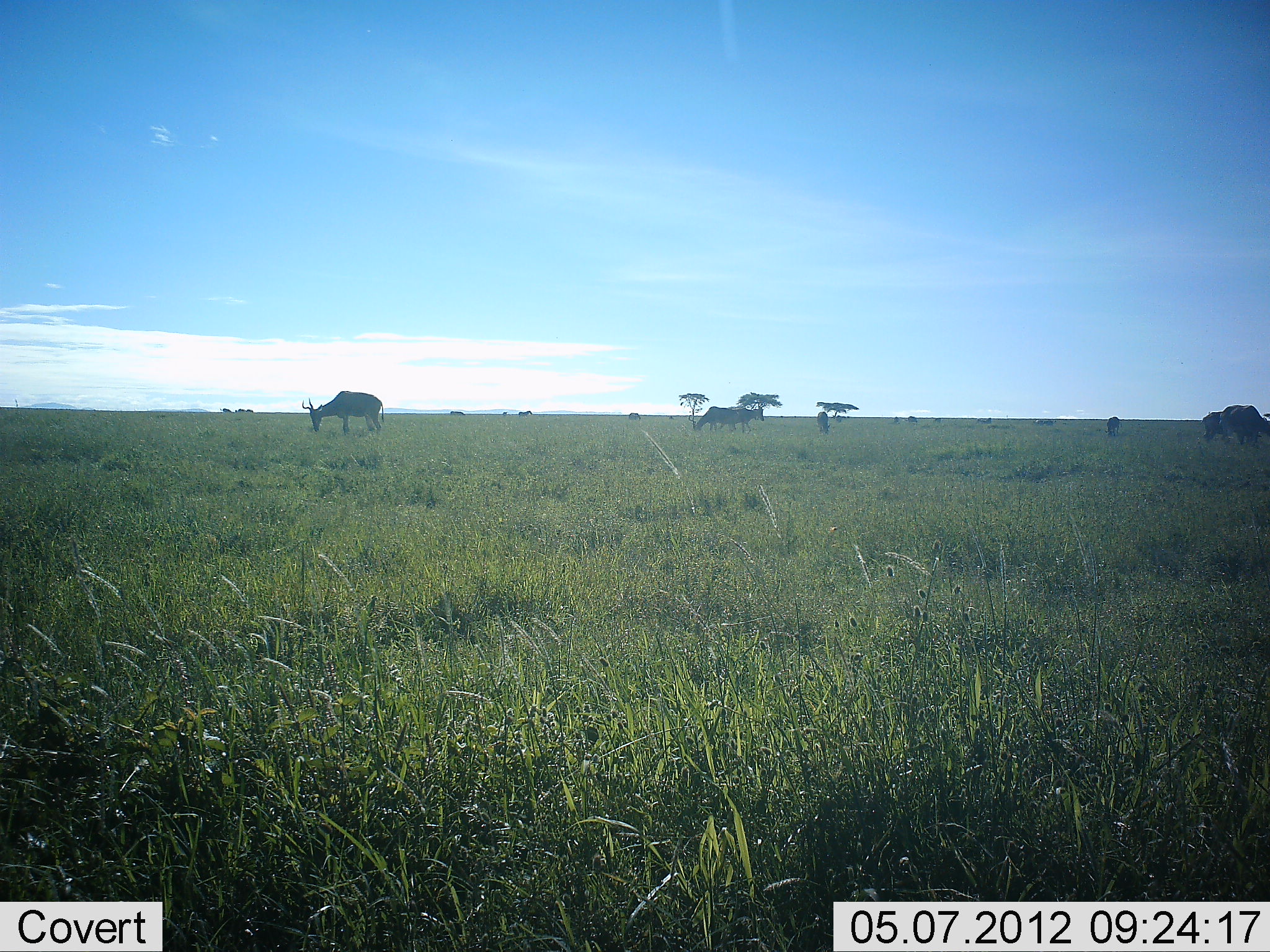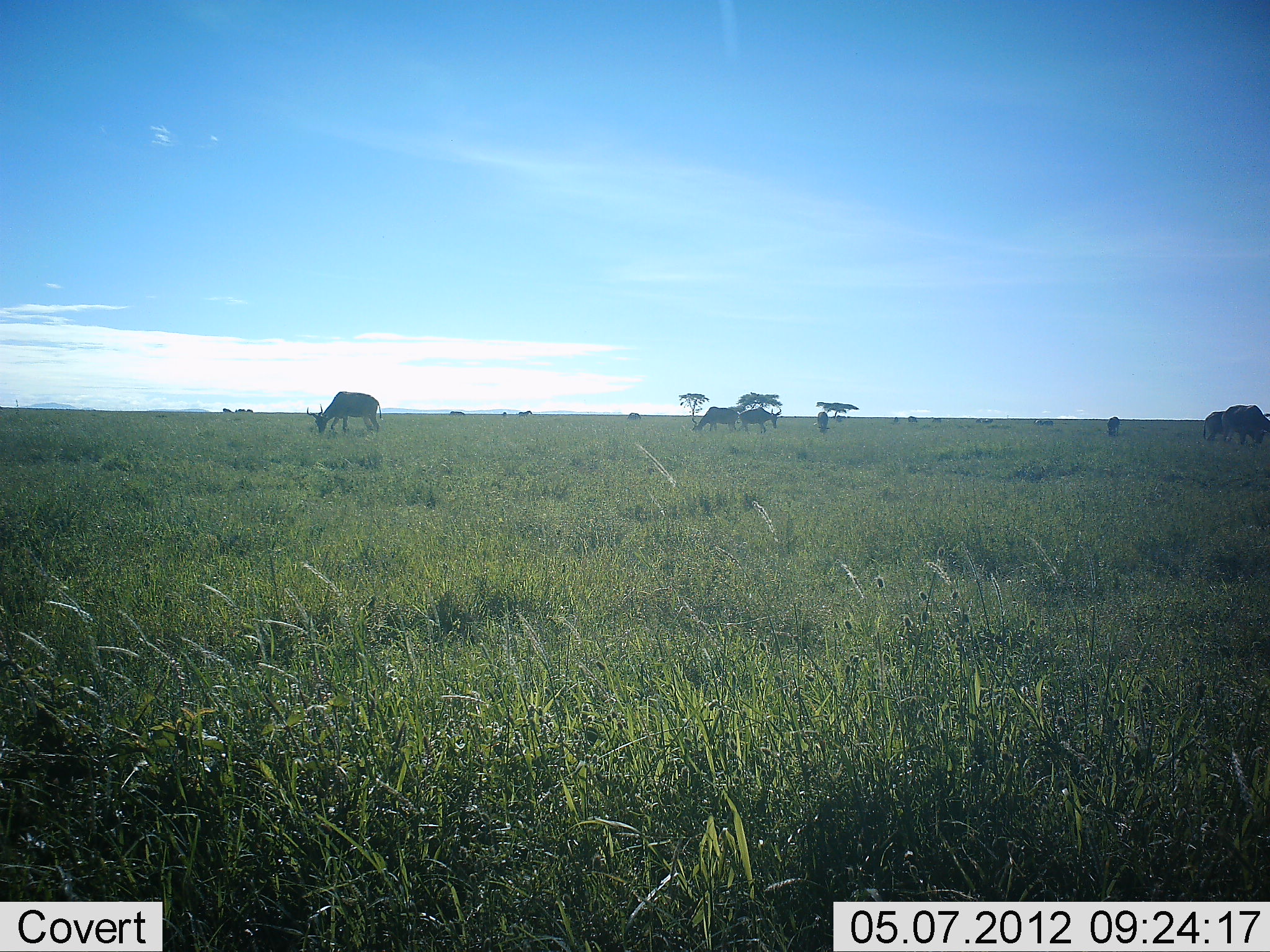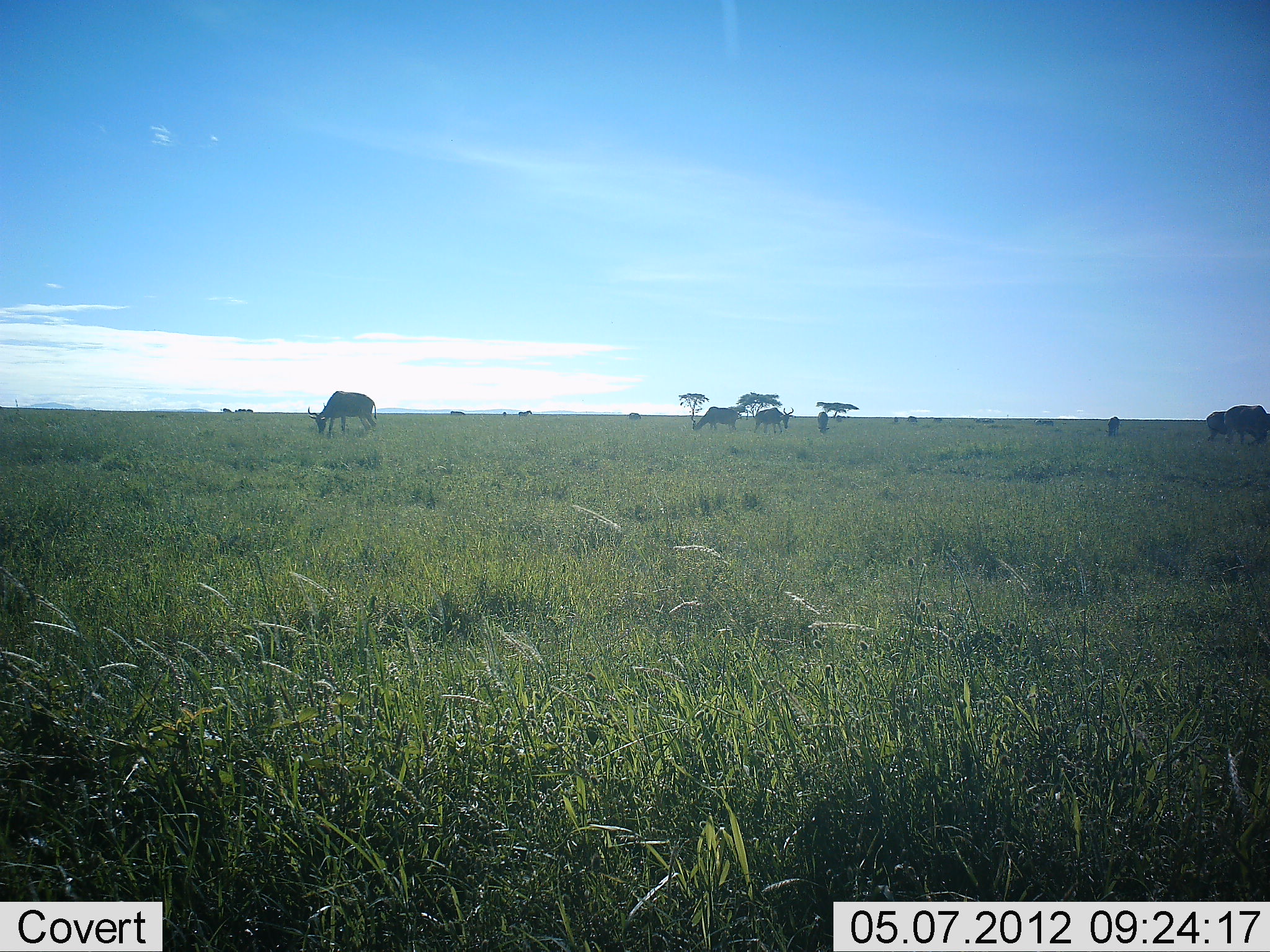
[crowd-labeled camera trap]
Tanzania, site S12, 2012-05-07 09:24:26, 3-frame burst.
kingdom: Animalia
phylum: Chordata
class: Mammalia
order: Artiodactyla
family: Bovidae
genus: Alcelaphus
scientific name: Alcelaphus buselaphus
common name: hartebeest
Hartebeest (Alcelaphus buselaphus), count 7. Behavior (volunteer vote fractions): standing 36%, resting 0%, moving 9%, interacting 0%. Young present (vote fraction): 0%. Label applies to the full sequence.